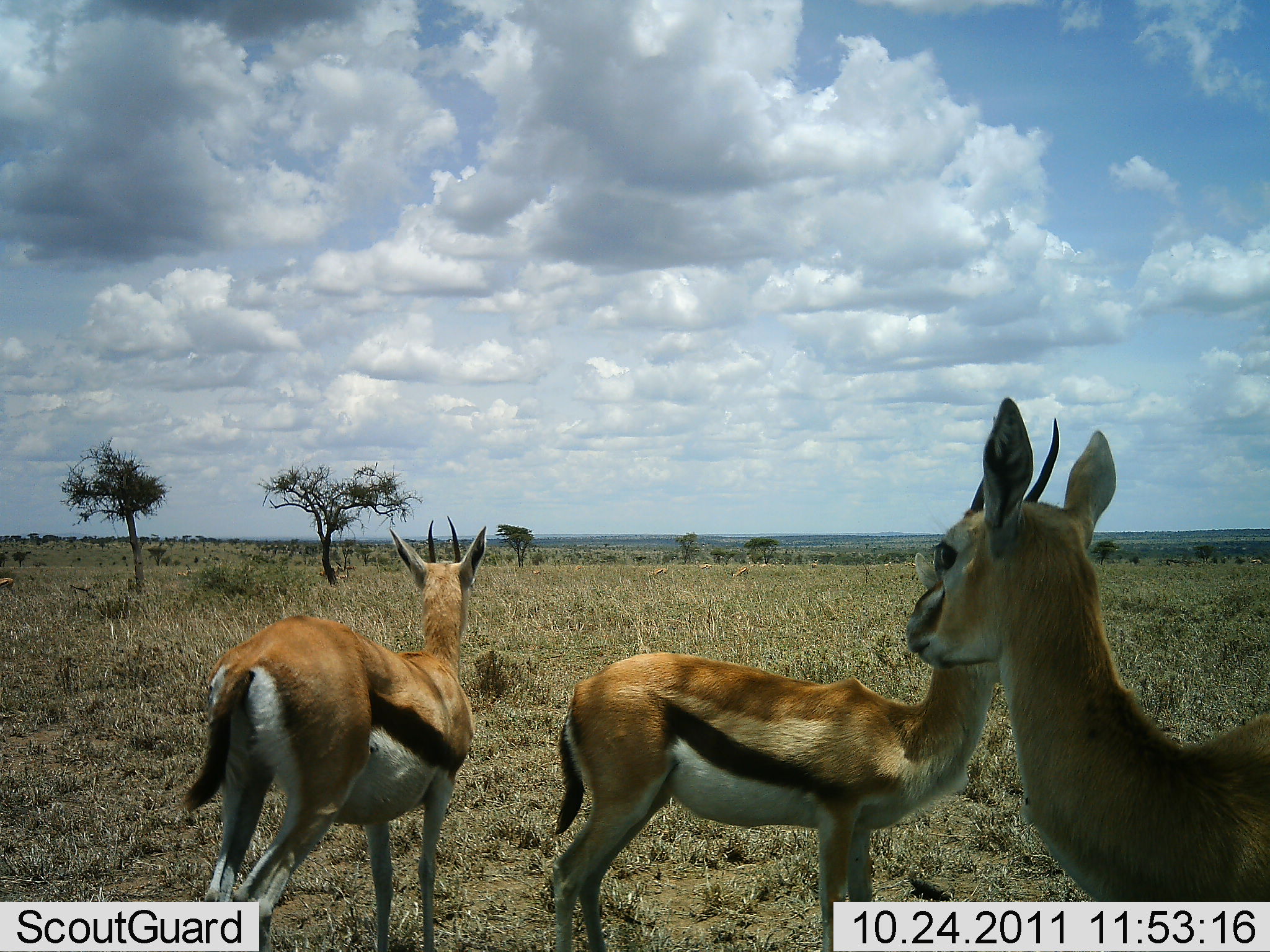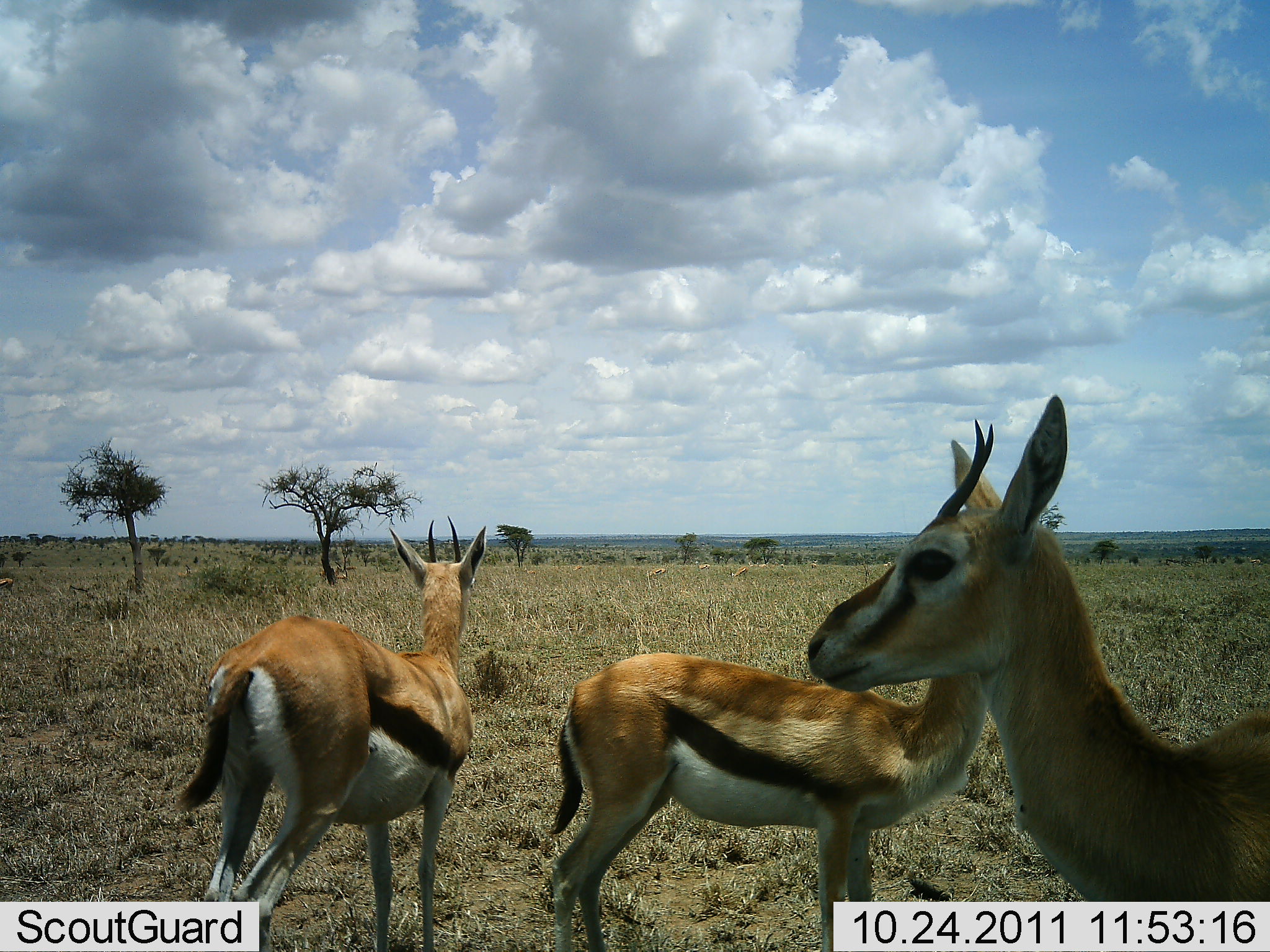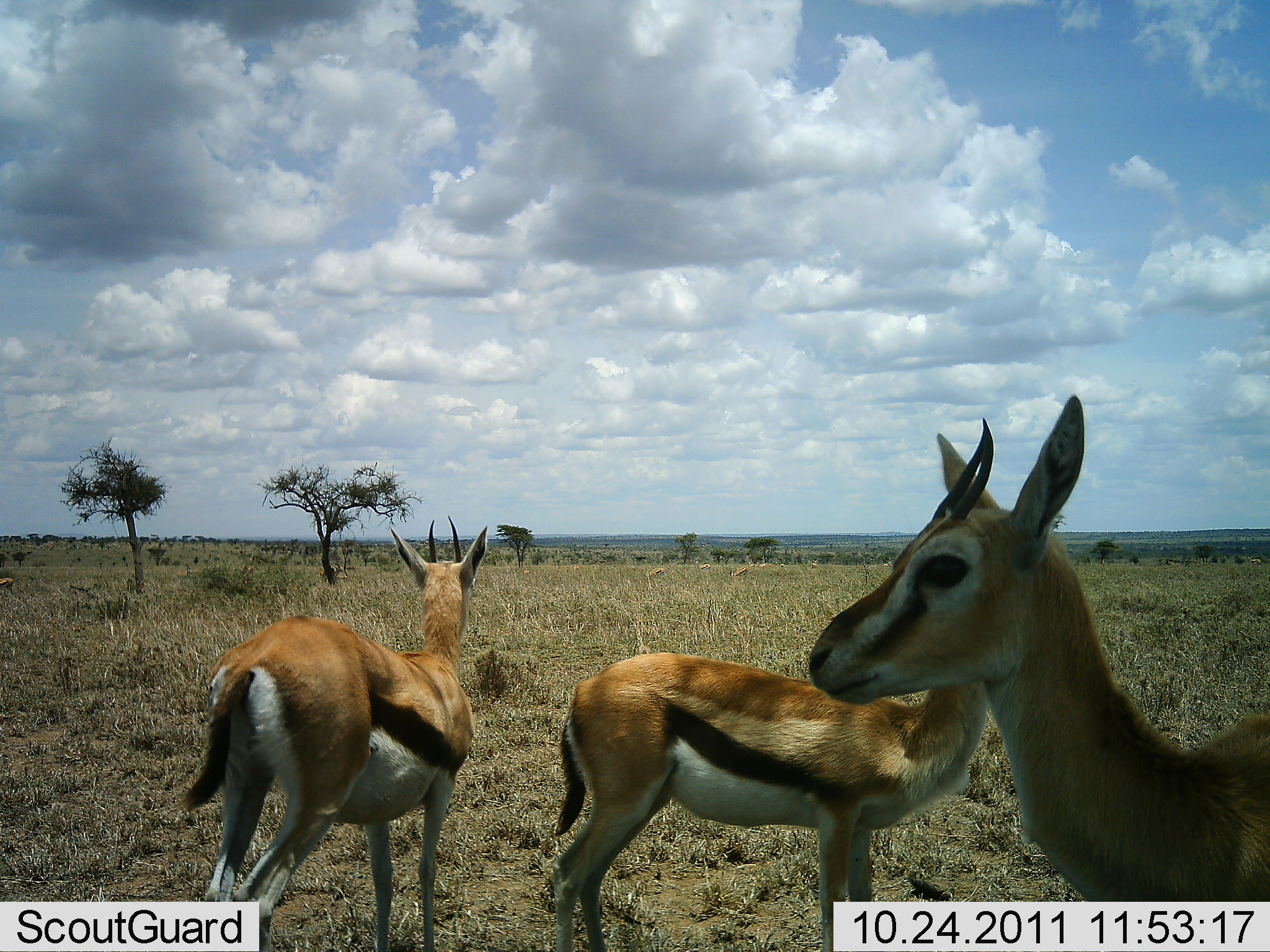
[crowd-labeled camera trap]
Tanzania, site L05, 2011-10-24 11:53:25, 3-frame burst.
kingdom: Animalia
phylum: Chordata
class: Mammalia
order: Artiodactyla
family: Bovidae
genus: Eudorcas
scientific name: Eudorcas thomsonii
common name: thomson's gazelle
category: gazellethomsons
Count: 3.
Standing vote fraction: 100%.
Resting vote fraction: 0%.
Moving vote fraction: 0%.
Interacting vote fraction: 0%.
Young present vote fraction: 0%.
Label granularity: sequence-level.